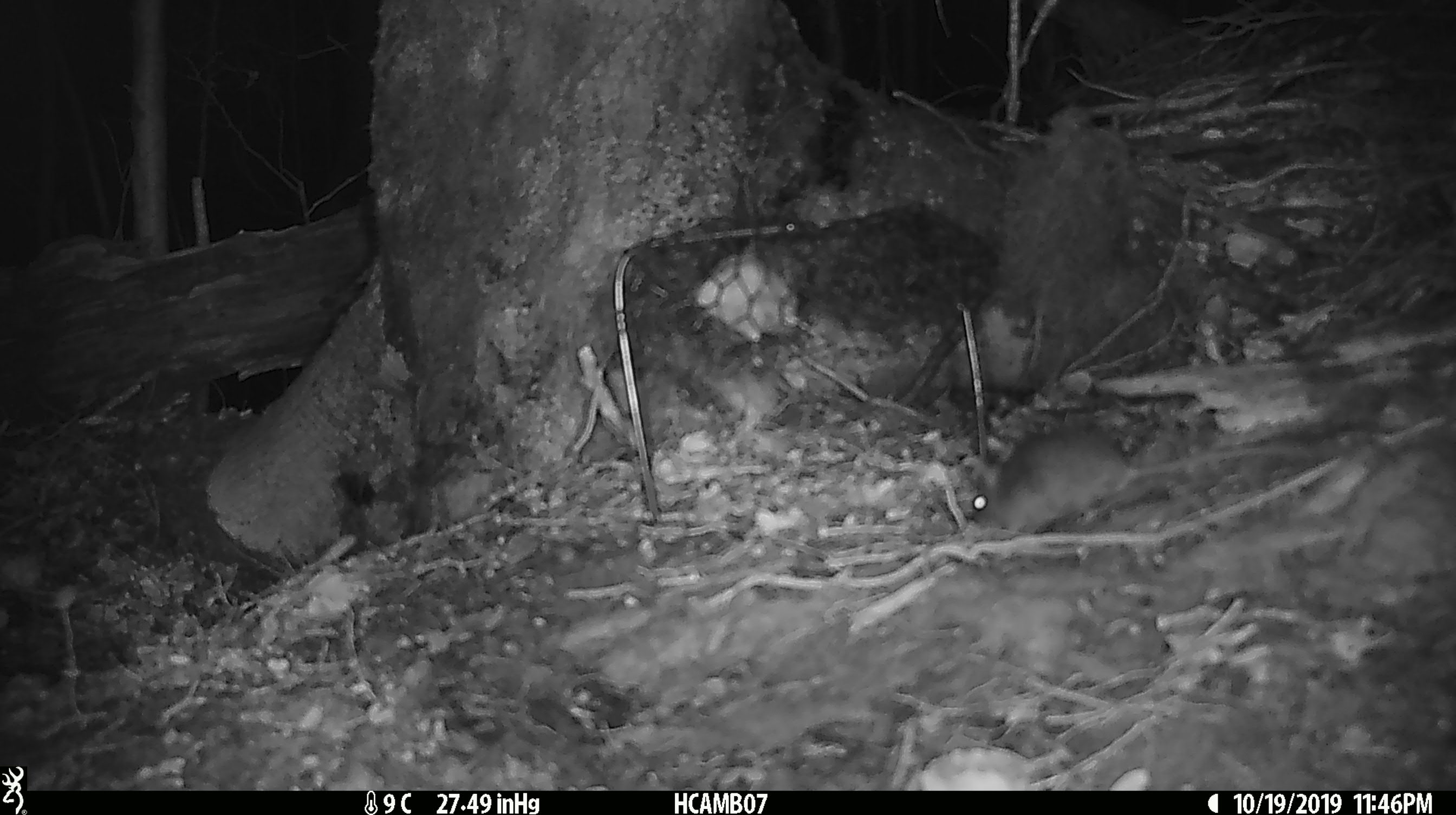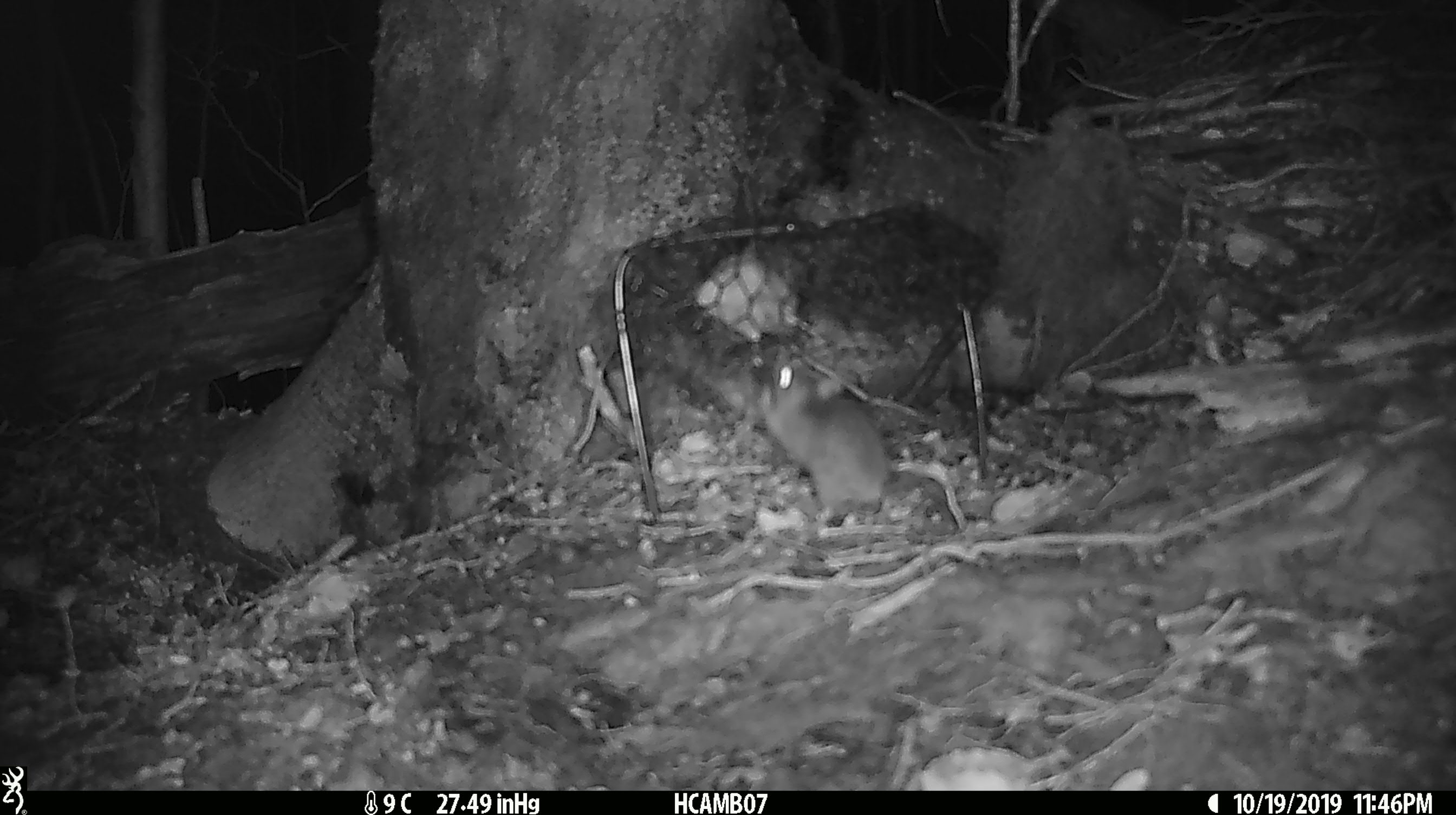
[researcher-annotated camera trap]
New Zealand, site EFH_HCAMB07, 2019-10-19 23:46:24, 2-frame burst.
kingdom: Animalia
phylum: Chordata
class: Mammalia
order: Rodentia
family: Muridae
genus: Mus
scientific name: Mus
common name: mouse